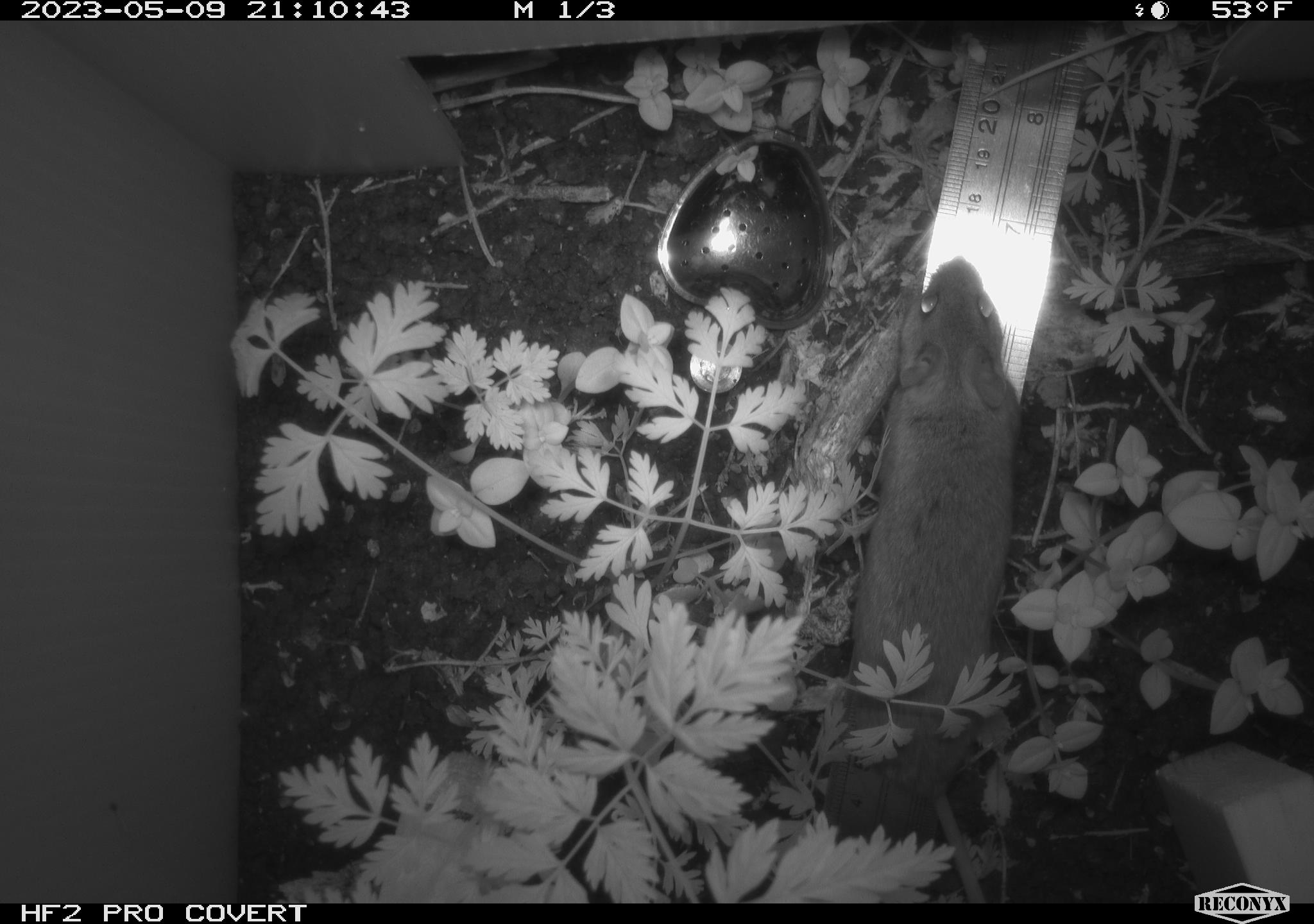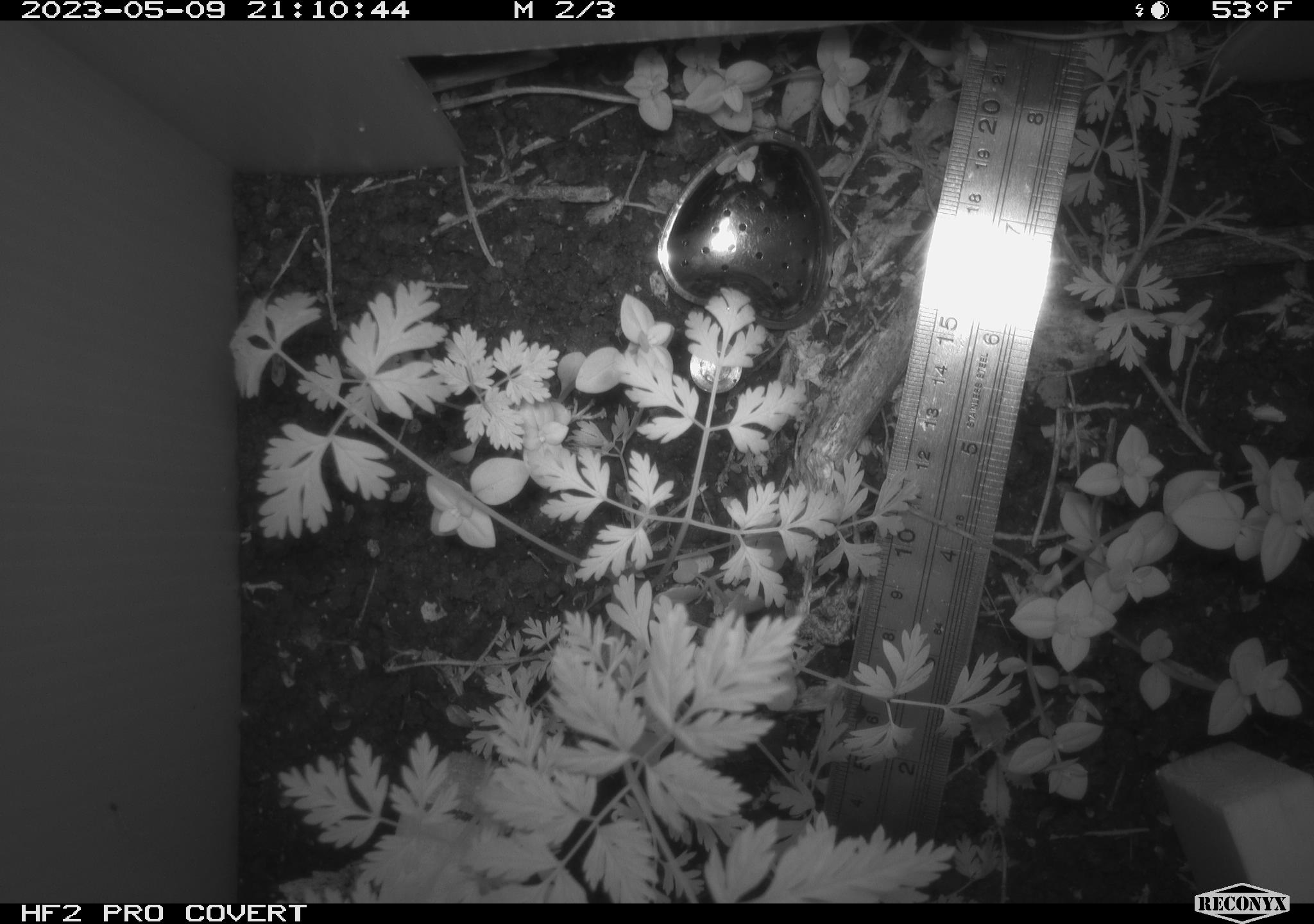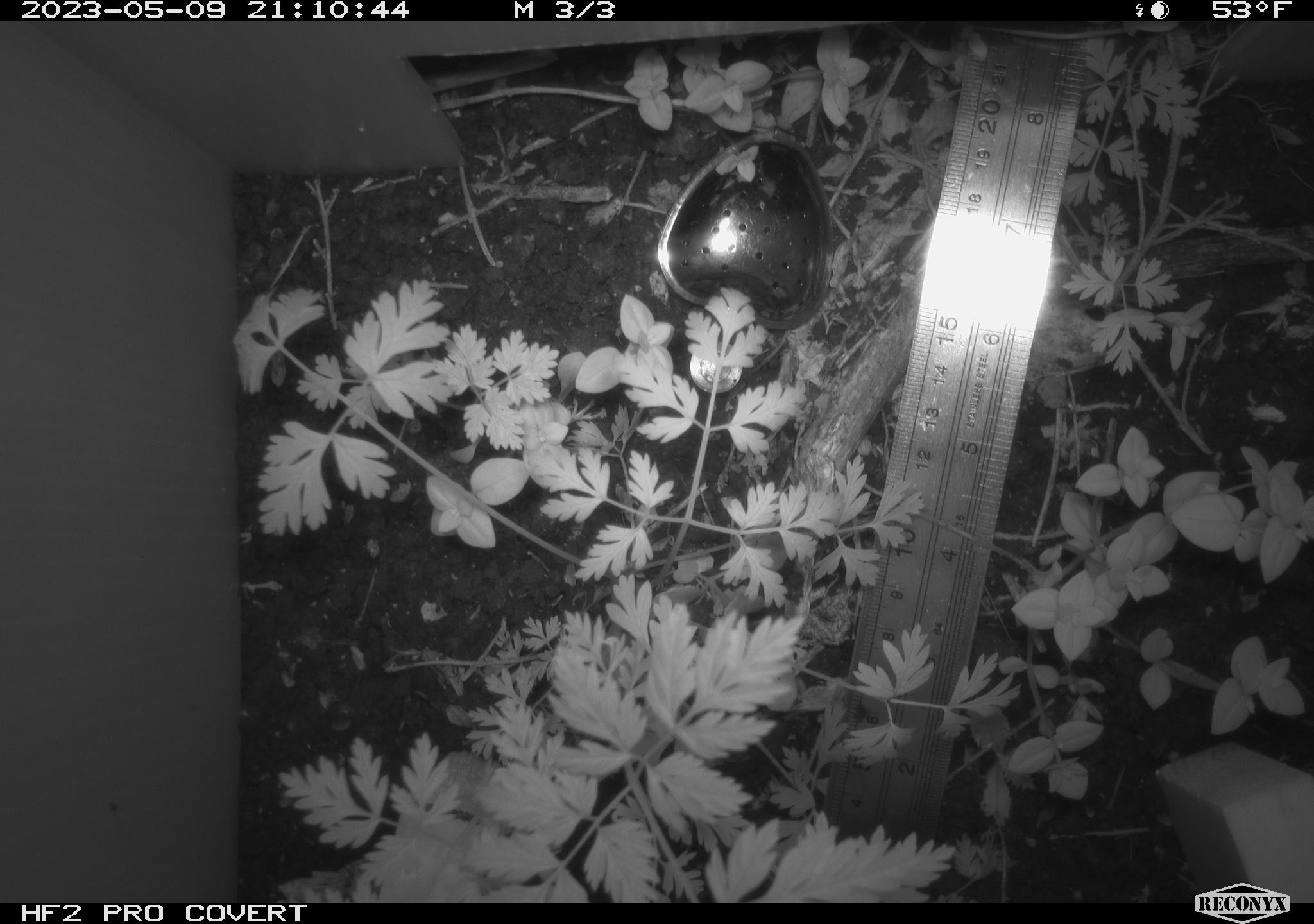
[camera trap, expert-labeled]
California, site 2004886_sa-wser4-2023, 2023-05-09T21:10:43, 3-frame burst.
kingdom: Animalia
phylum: Chordata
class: Mammalia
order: Rodentia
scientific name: Rodentia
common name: mouse species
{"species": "mouse species (Rodentia)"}